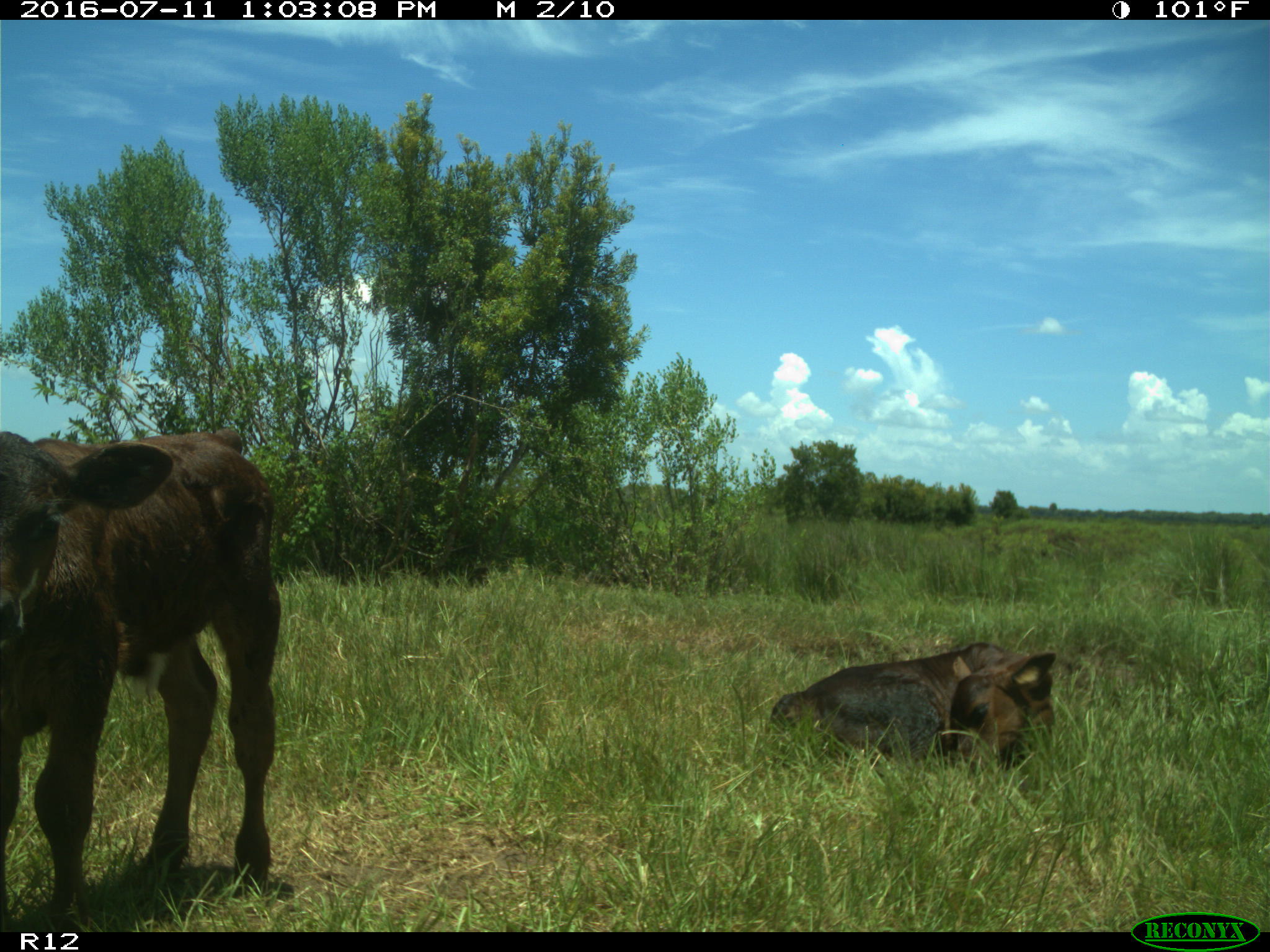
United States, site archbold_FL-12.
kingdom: Animalia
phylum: Chordata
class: Mammalia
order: Artiodactyla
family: Bovidae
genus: Bos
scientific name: Bos taurus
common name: domestic cow